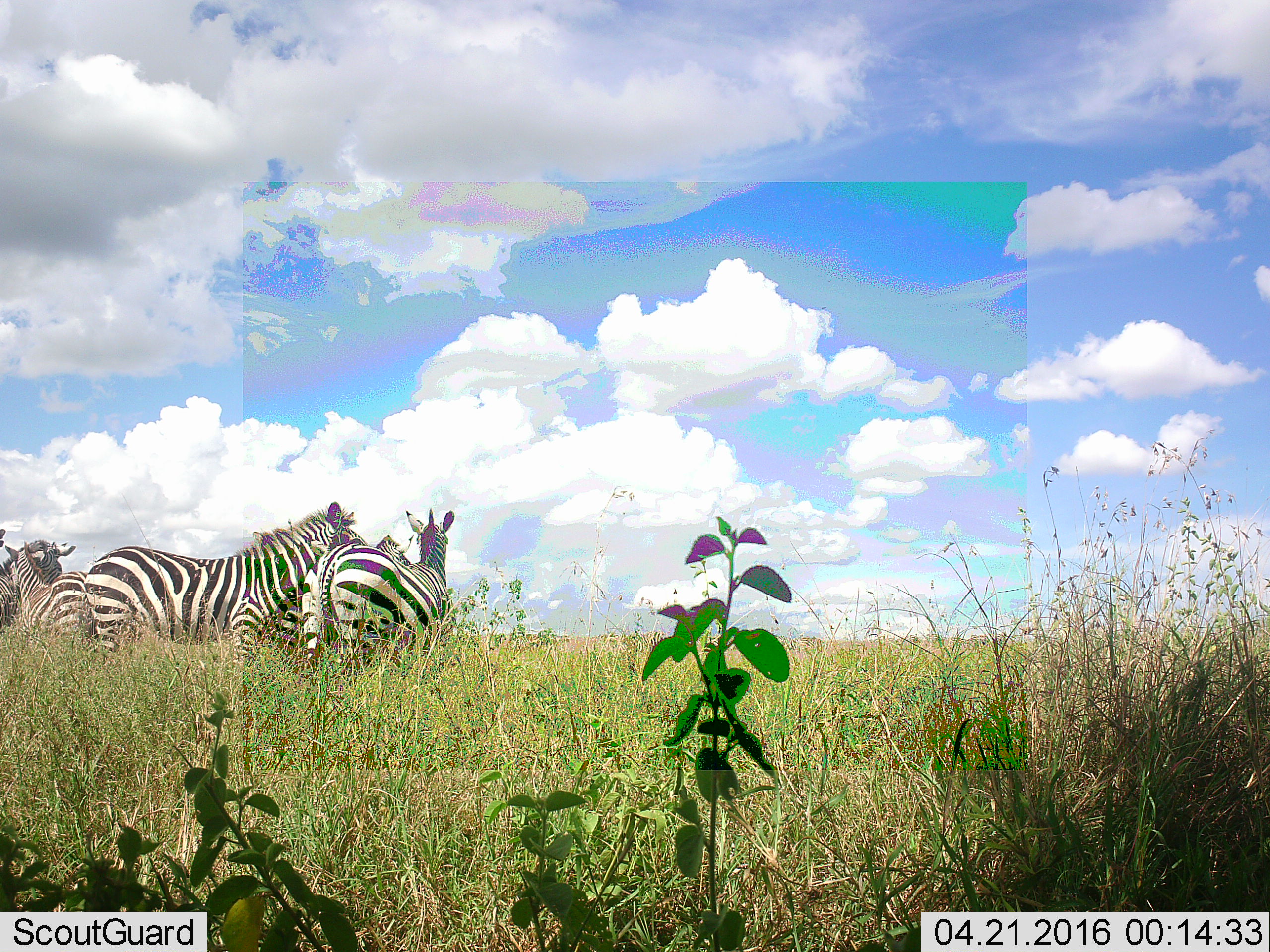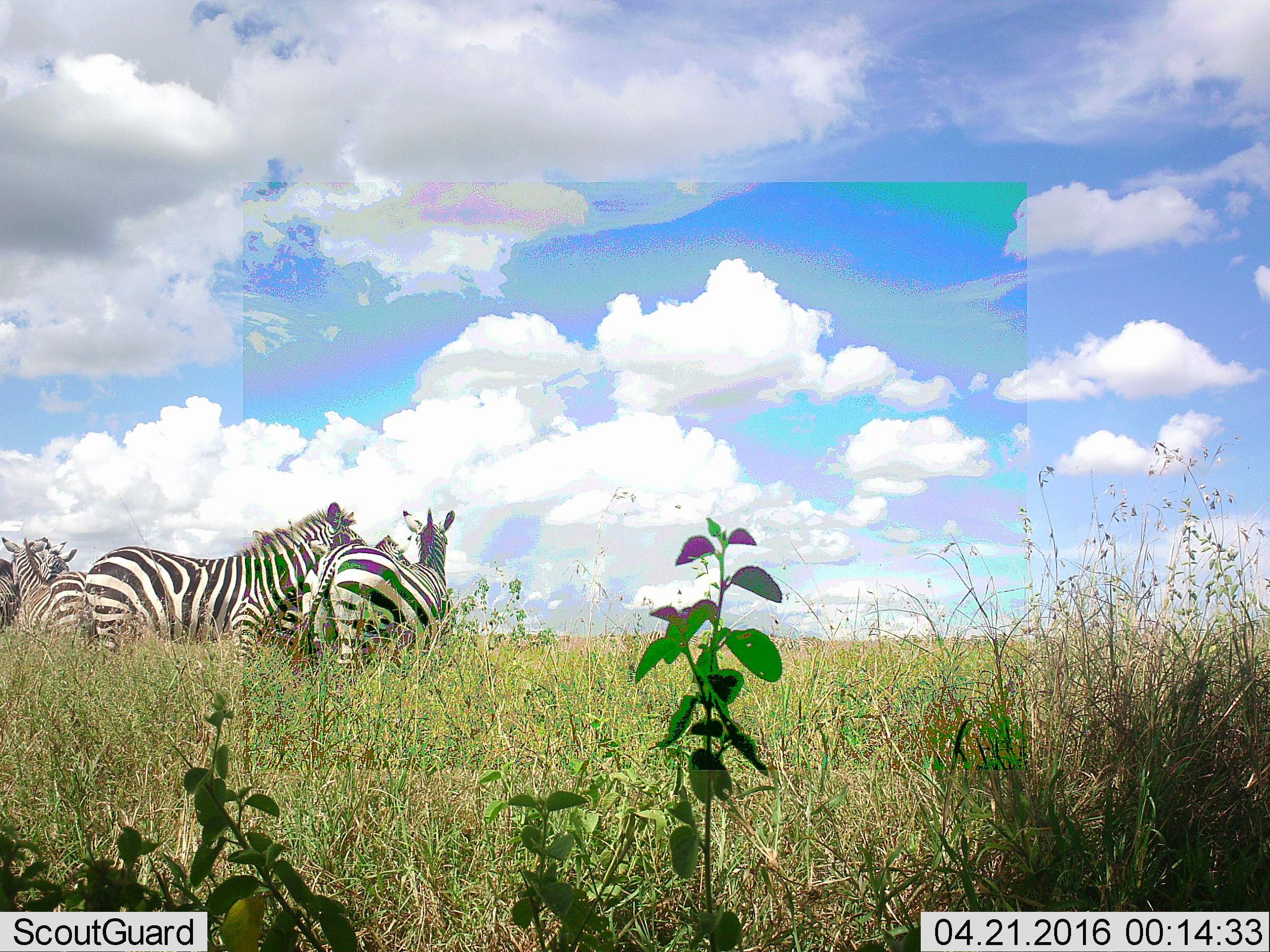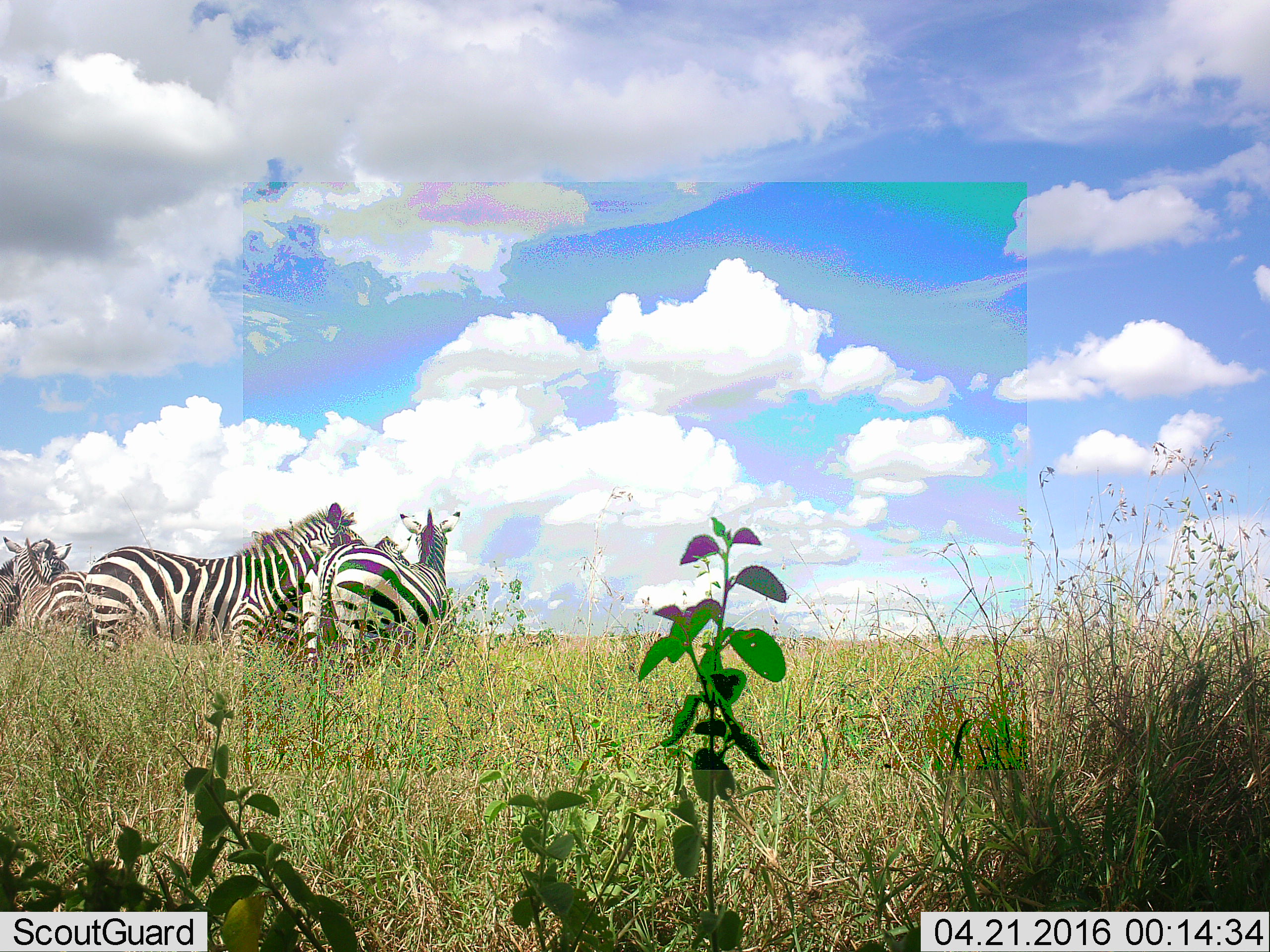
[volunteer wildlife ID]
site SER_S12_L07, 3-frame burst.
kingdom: Animalia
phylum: Chordata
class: Mammalia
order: Perissodactyla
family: Equidae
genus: Equus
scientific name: Equus quagga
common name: plains zebra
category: zebraplains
Zebraplains (plains zebra) (Equus quagga), count 7. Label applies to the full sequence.